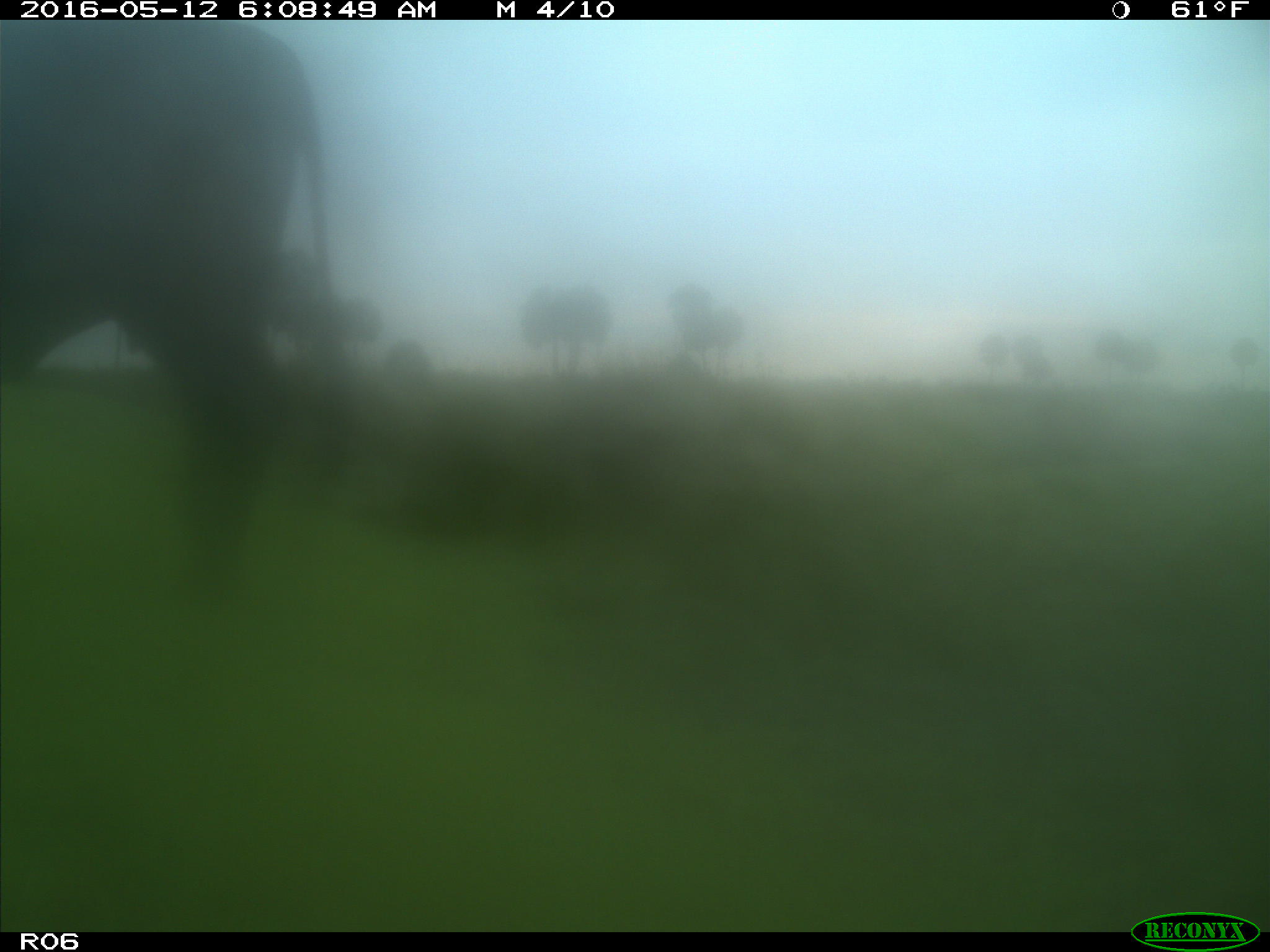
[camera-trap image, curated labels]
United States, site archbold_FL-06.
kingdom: Animalia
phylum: Chordata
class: Mammalia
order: Artiodactyla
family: Bovidae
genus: Bos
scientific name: Bos taurus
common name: domestic cow